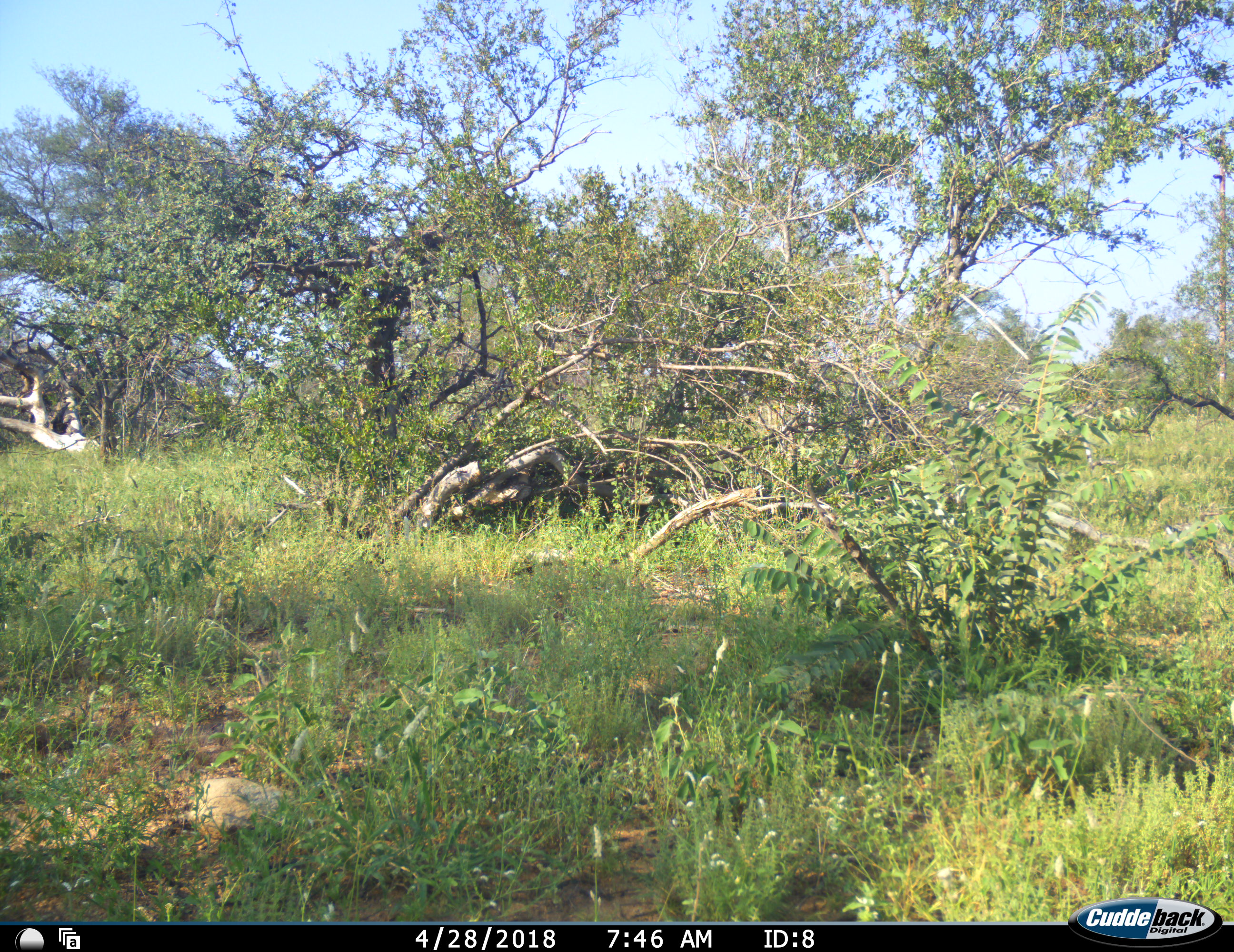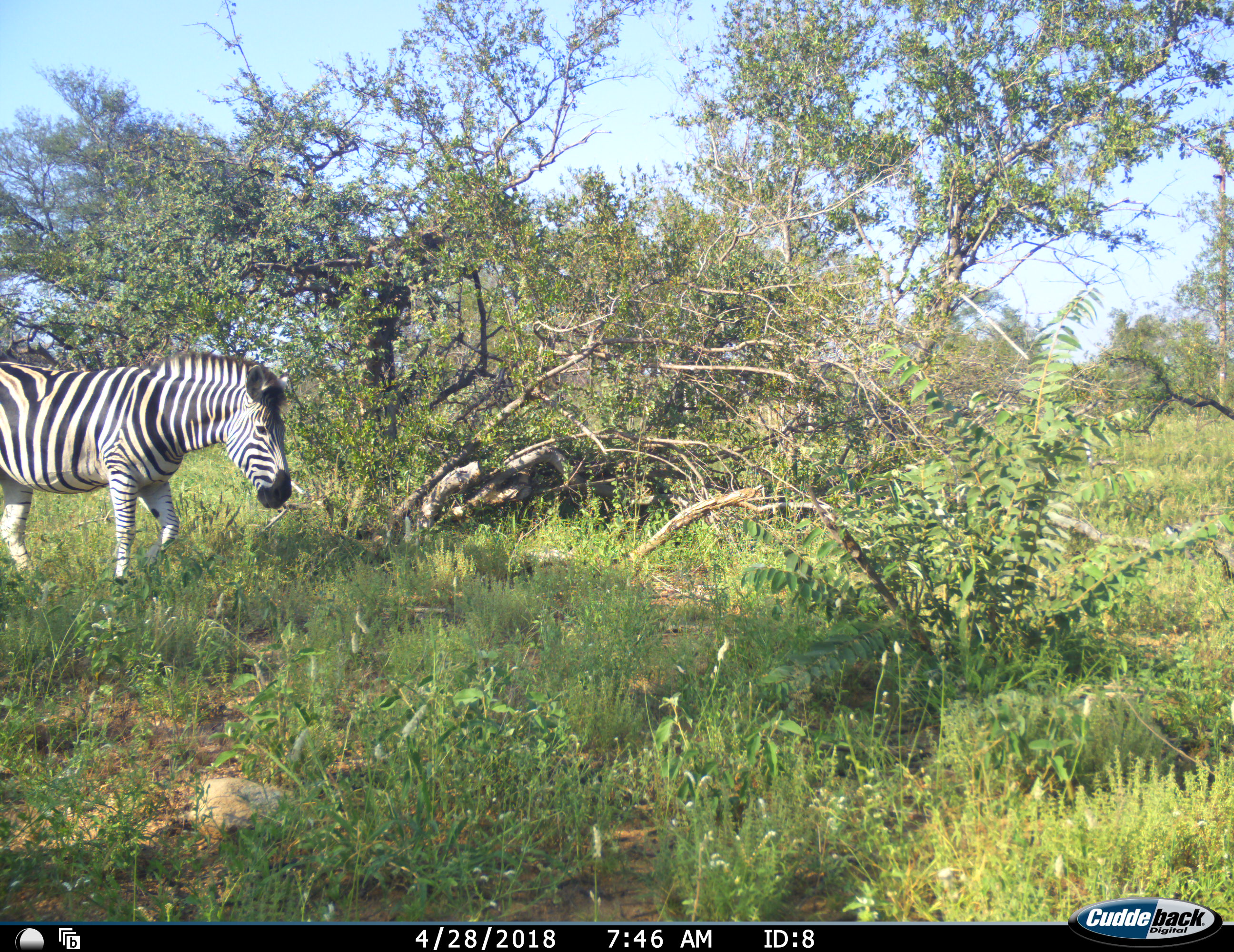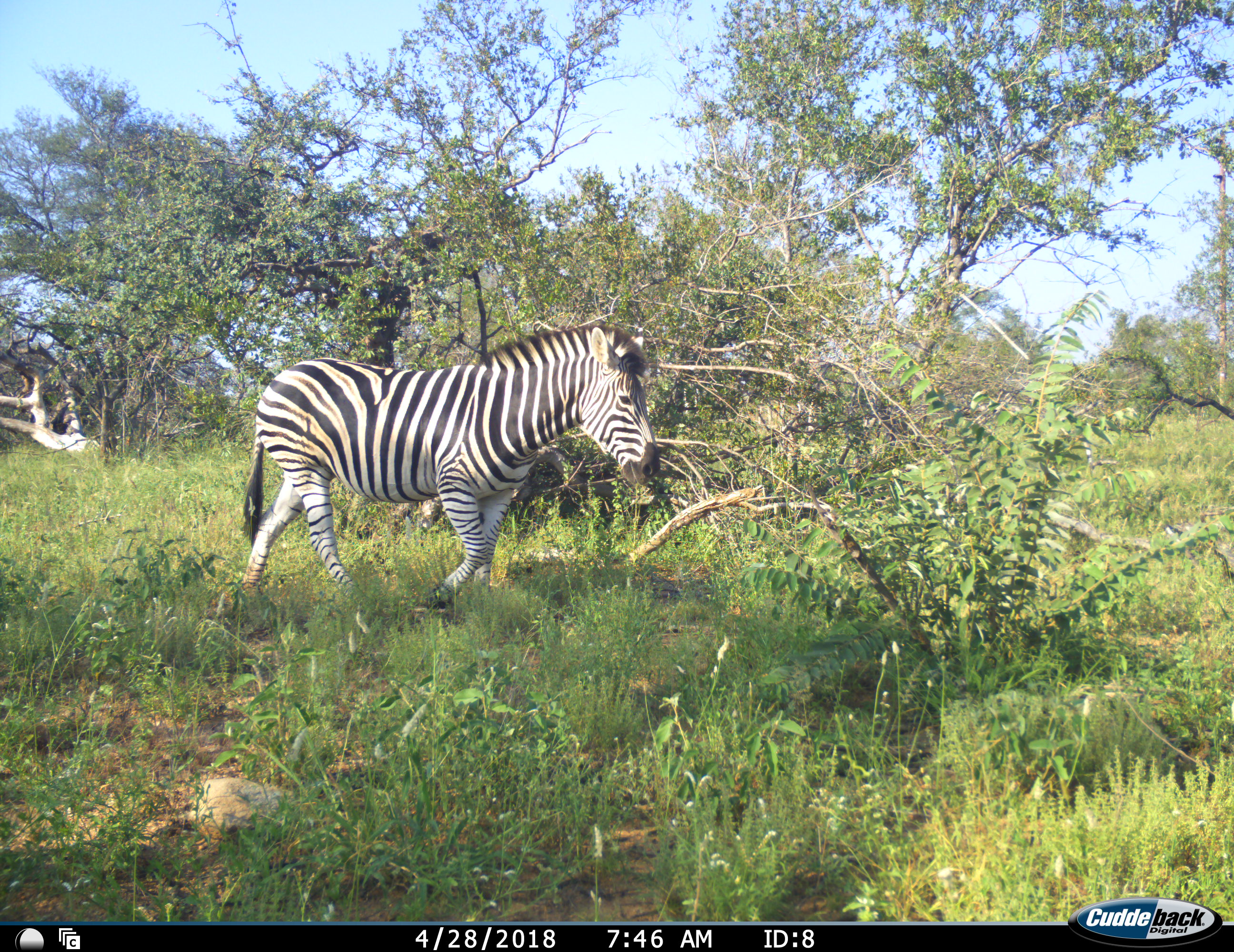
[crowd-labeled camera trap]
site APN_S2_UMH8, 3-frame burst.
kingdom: Animalia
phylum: Chordata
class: Mammalia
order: Perissodactyla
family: Equidae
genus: Equus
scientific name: Equus quagga burchellii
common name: burchell's zebra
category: zebraburchells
Zebraburchells (burchell's zebra) (Equus quagga burchellii), count 1. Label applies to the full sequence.